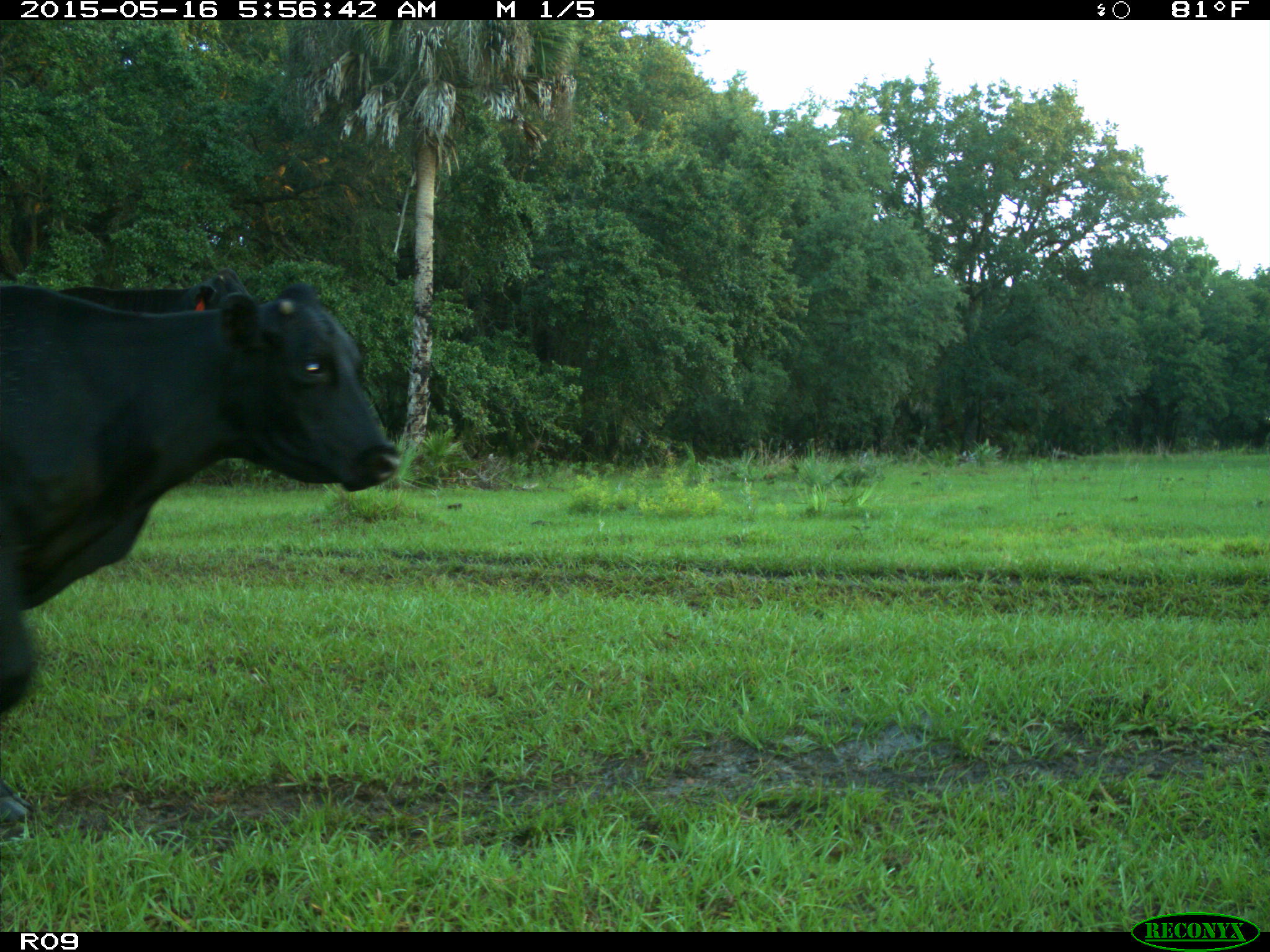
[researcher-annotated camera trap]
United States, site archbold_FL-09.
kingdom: Animalia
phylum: Chordata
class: Mammalia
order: Artiodactyla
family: Bovidae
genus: Bos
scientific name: Bos taurus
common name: domestic cow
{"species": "Bos taurus (domestic cow)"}